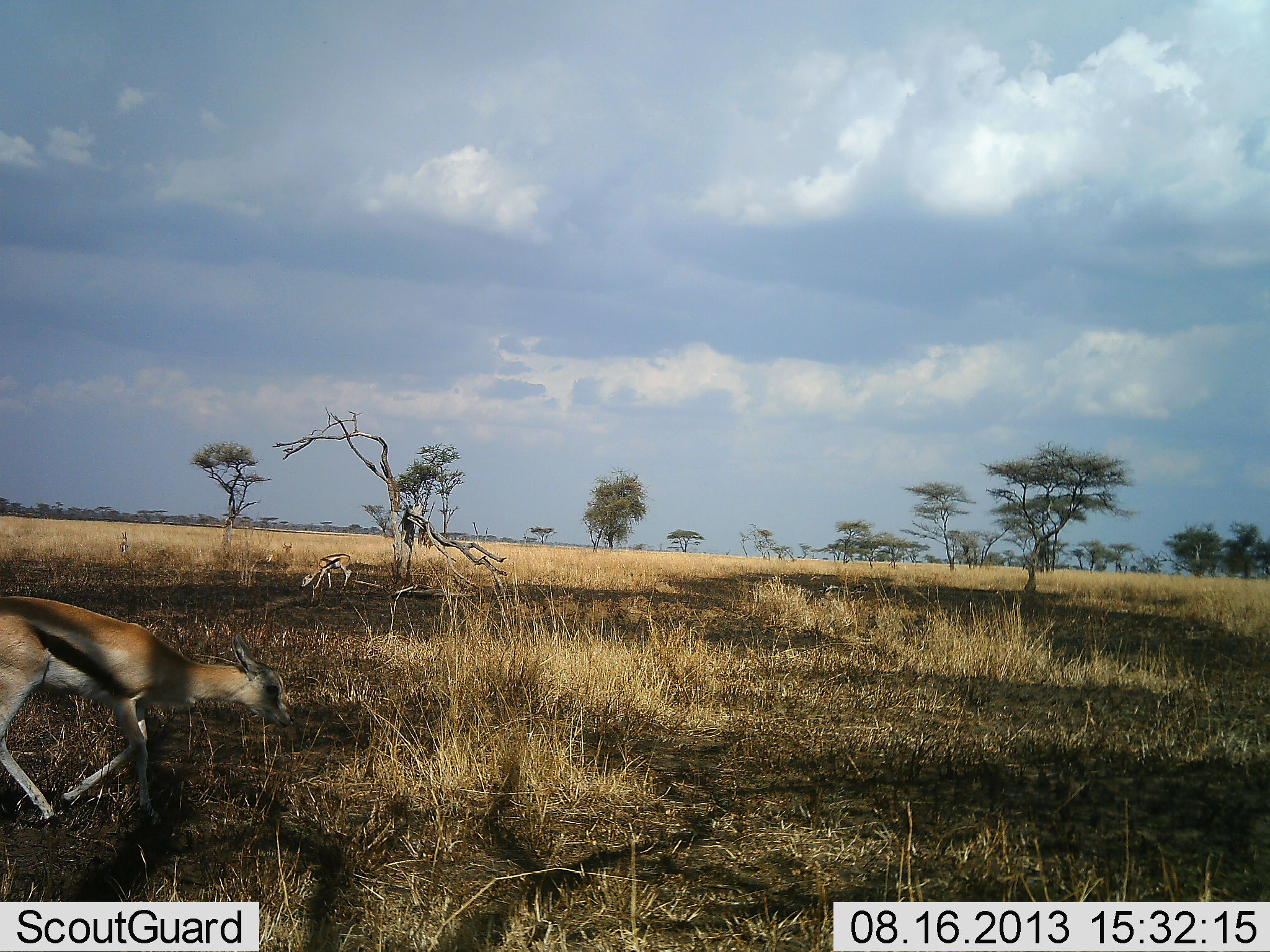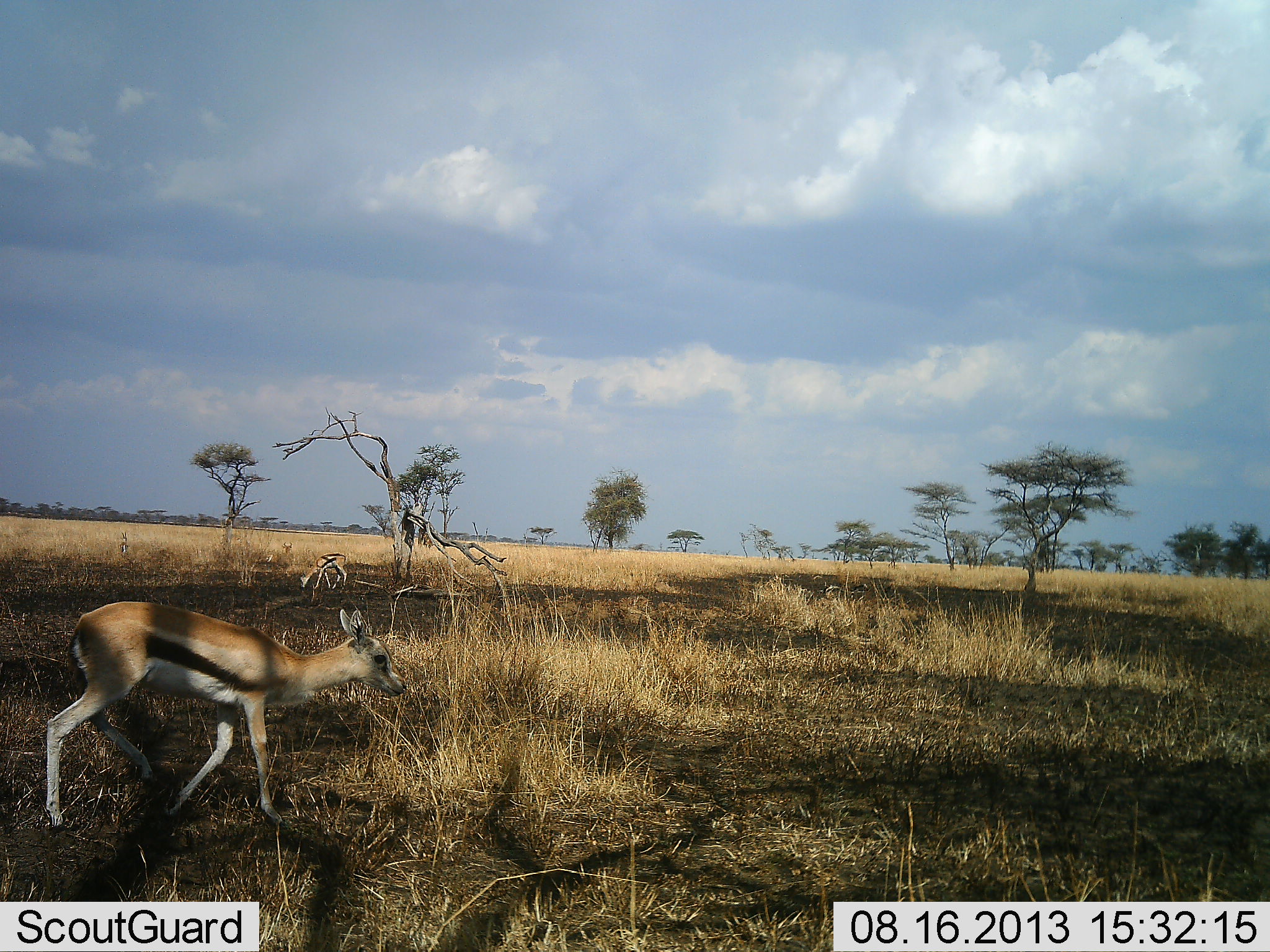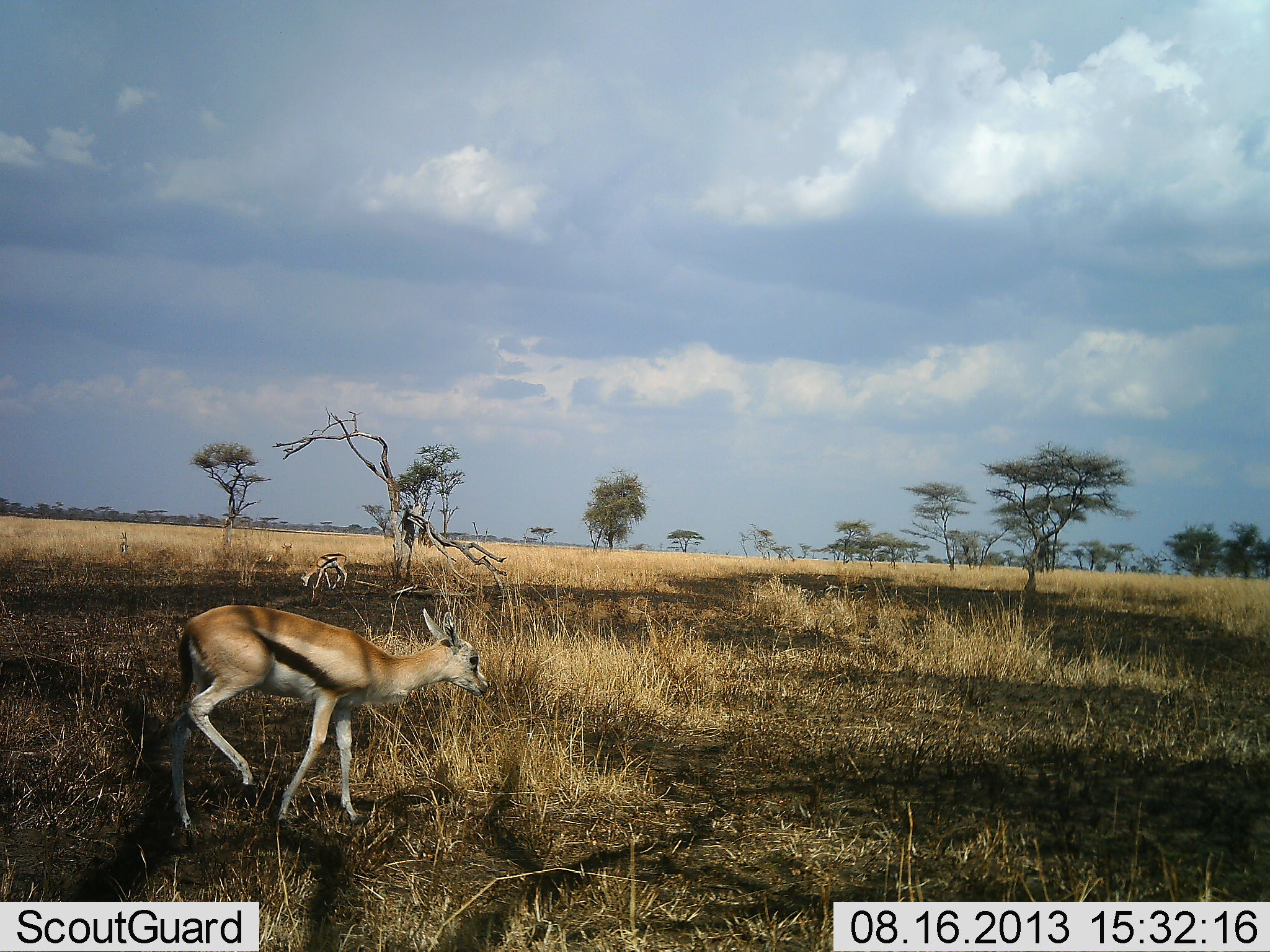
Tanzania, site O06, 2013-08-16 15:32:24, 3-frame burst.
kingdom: Animalia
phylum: Chordata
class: Mammalia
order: Artiodactyla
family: Bovidae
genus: Eudorcas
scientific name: Eudorcas thomsonii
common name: thomson's gazelle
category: gazellethomsons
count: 2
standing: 25%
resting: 0%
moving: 95%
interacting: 0%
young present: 10%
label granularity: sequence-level